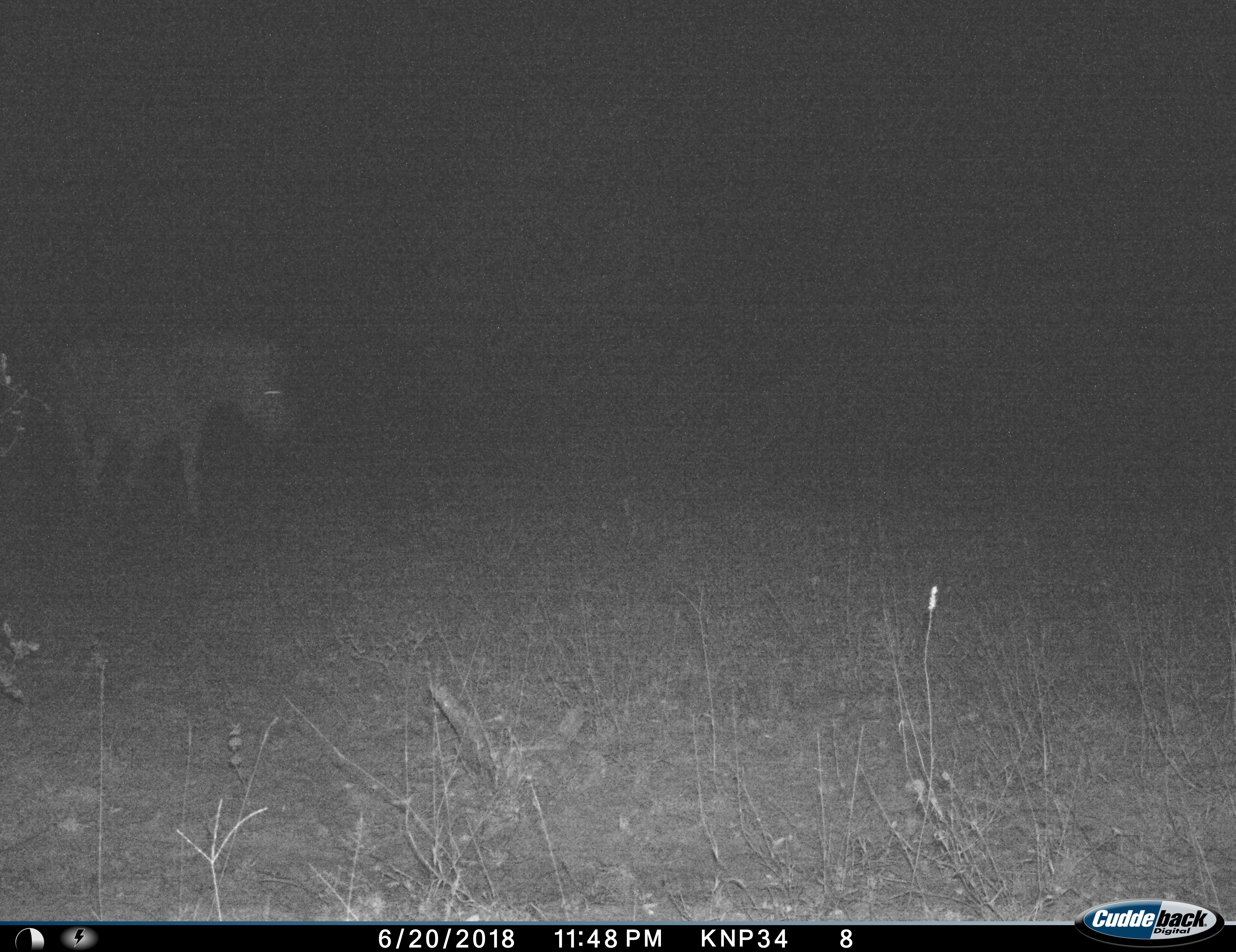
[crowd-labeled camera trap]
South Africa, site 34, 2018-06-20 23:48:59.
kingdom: Animalia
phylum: Chordata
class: Mammalia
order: Perissodactyla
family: Equidae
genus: Equus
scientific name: Equus quagga burchellii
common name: burchell's zebra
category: zebraburchells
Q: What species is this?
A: Zebraburchells (burchell's zebra) (Equus quagga burchellii).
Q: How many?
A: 1.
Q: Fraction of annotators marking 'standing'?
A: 33%.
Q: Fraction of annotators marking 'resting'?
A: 0%.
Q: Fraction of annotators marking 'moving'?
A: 67%.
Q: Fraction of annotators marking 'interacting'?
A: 0%.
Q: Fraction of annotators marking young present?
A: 0%.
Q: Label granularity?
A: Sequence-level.